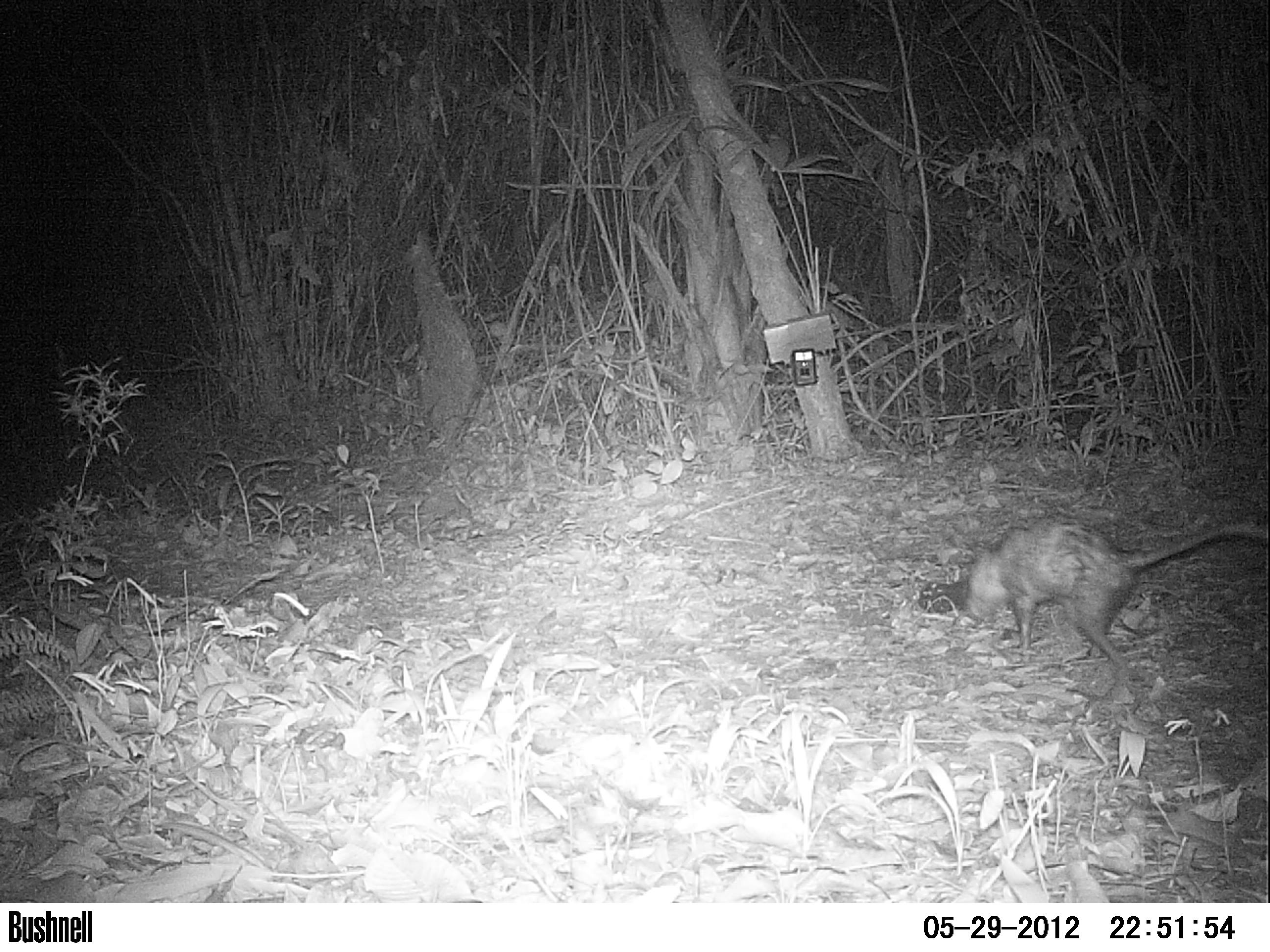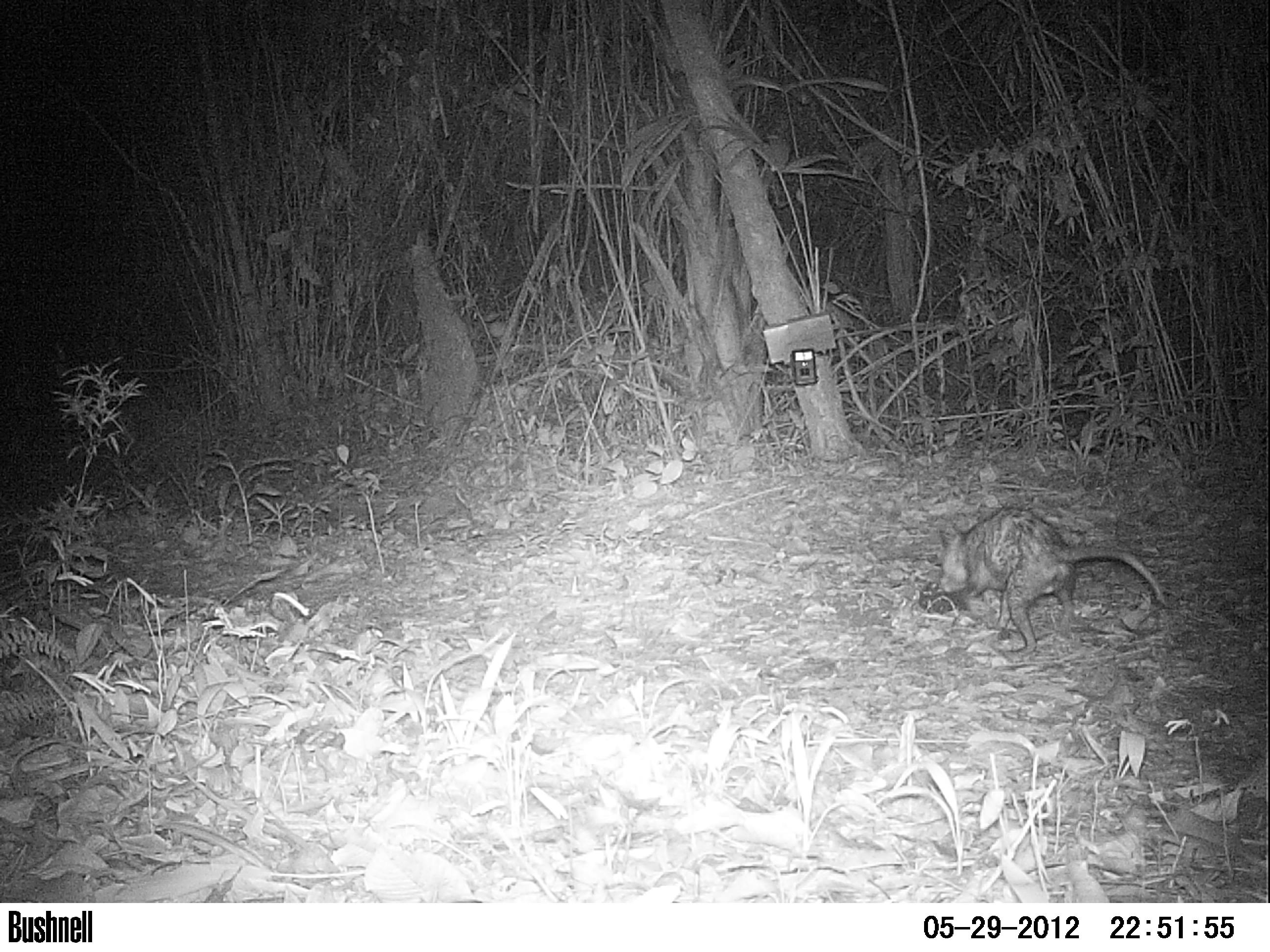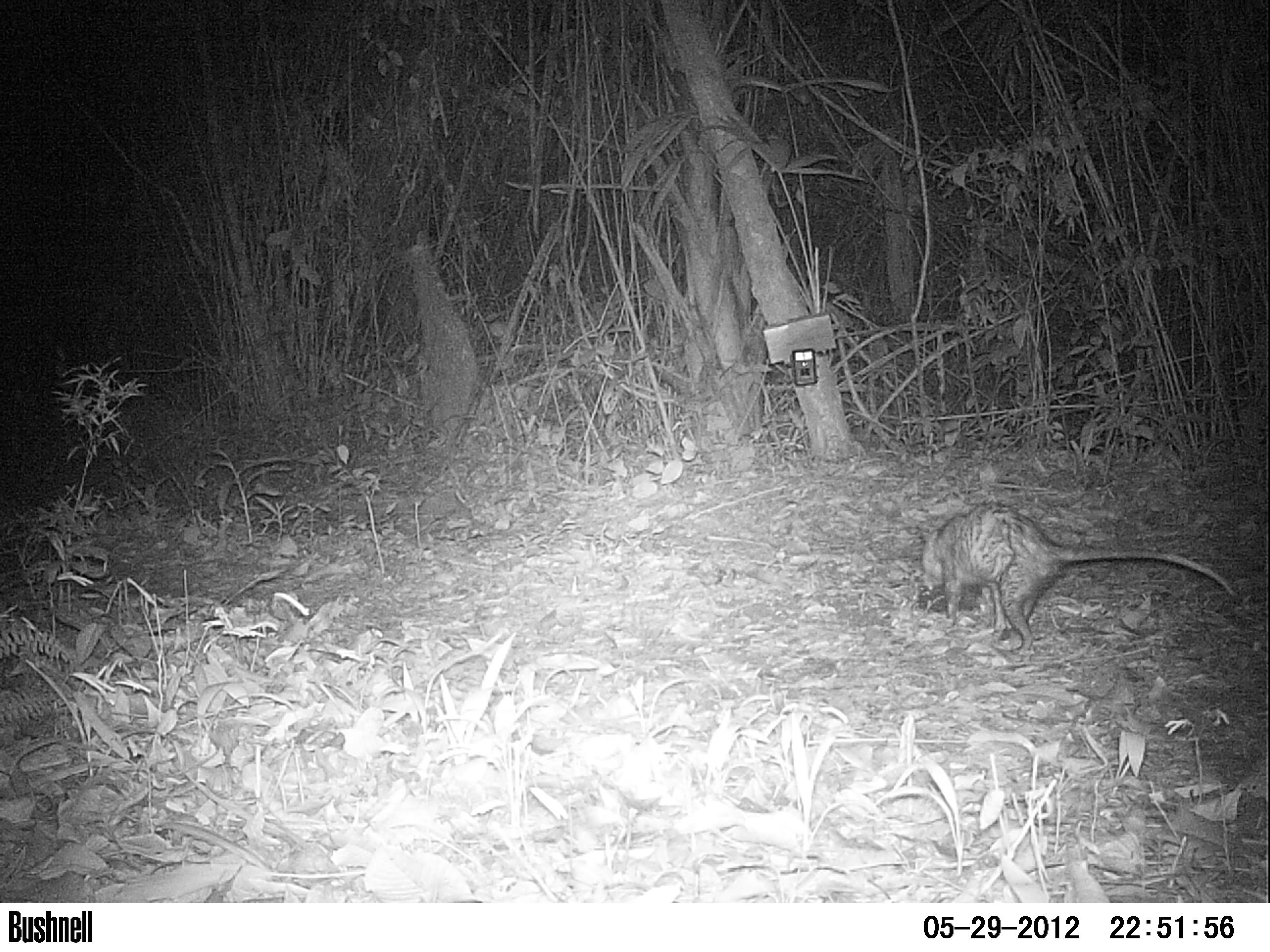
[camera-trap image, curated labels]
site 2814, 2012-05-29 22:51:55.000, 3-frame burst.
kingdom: Animalia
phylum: Chordata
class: Mammalia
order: Didelphimorphia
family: Didelphidae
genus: Didelphis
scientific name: Didelphis virginiana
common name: virginia opossum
Didelphis virginiana (virginia opossum), count 1, age adult.